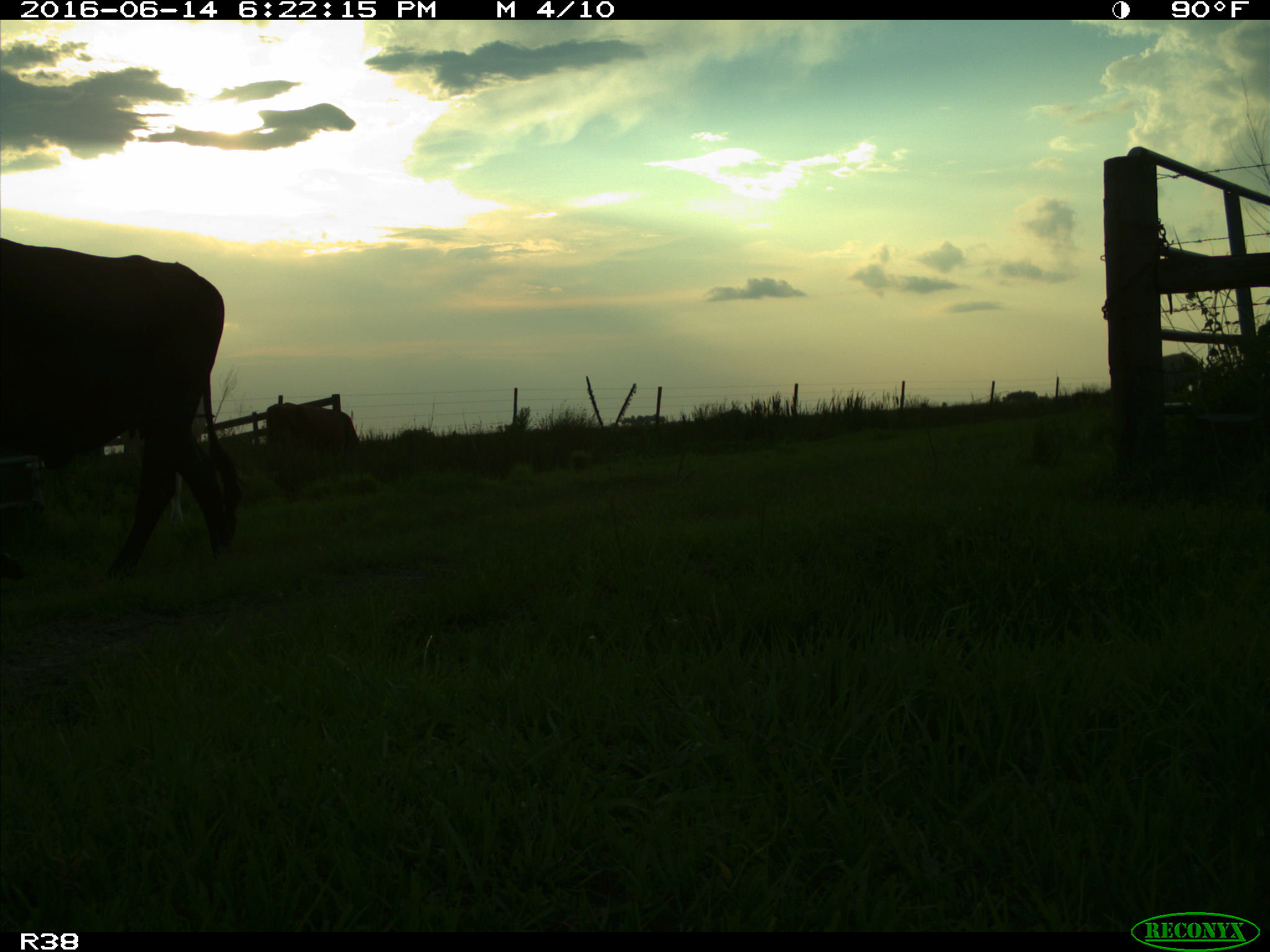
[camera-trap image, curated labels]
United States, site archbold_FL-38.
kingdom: Animalia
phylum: Chordata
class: Mammalia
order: Artiodactyla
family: Bovidae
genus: Bos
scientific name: Bos taurus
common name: domestic cow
Bos taurus (domestic cow).